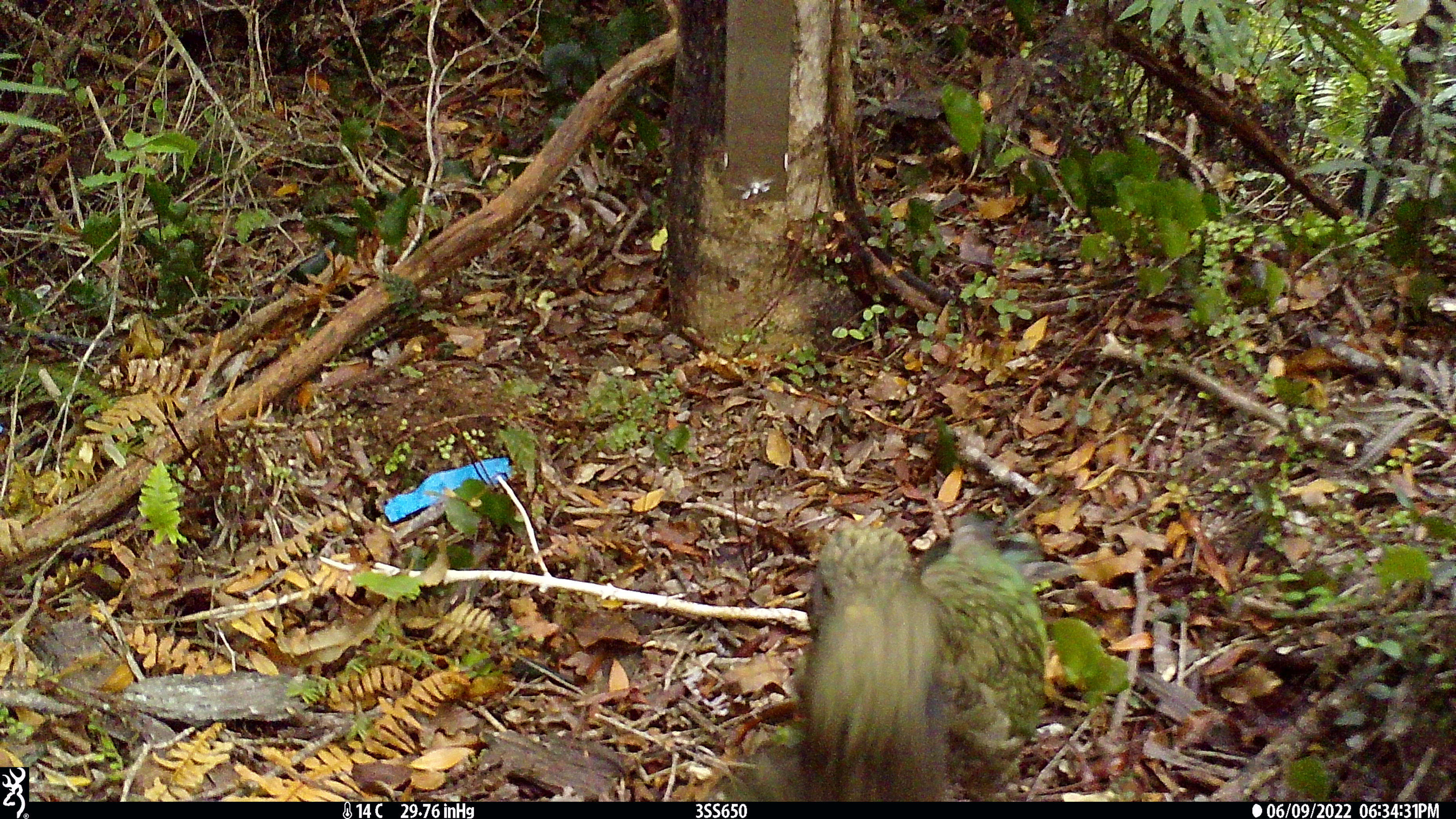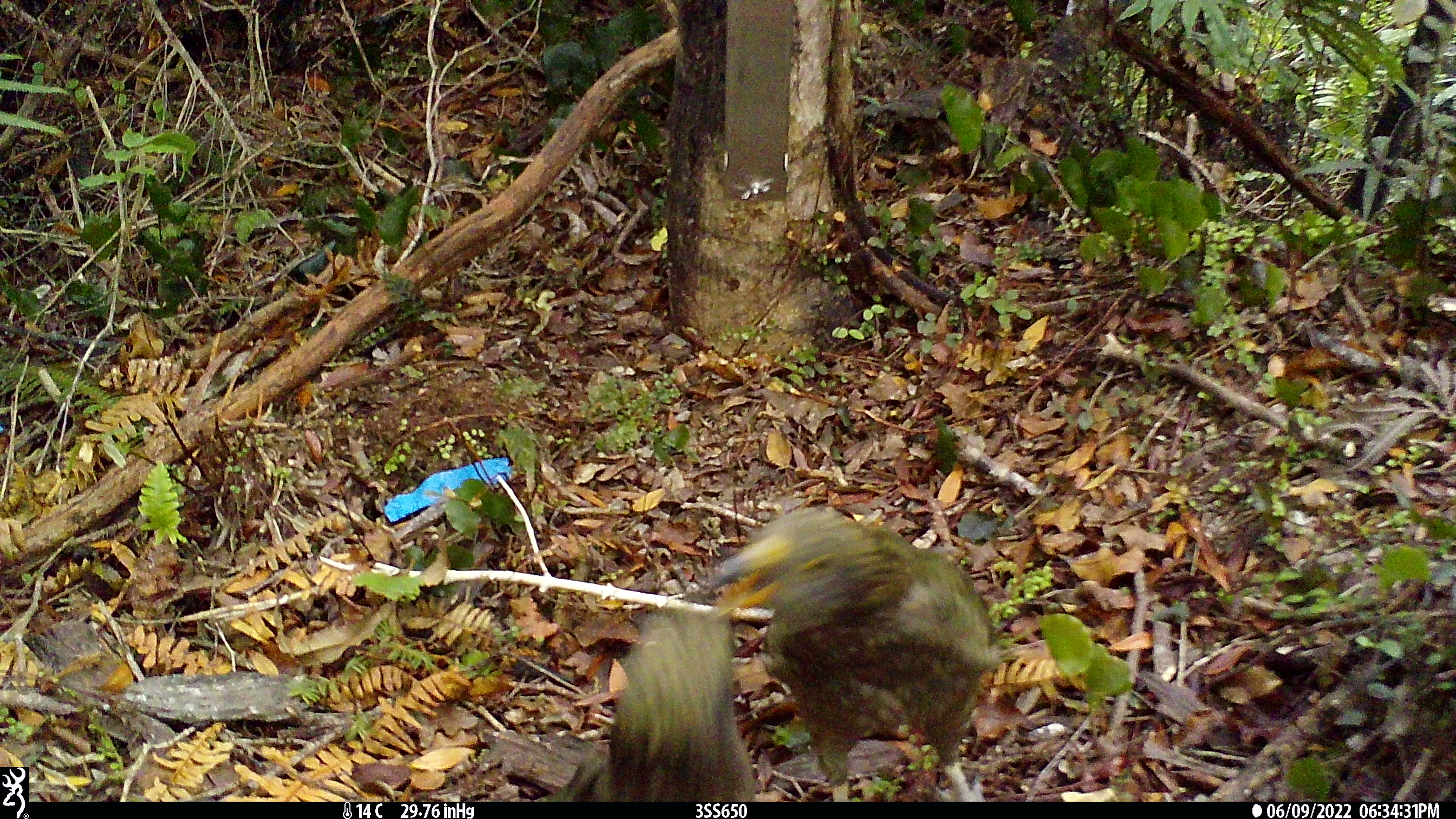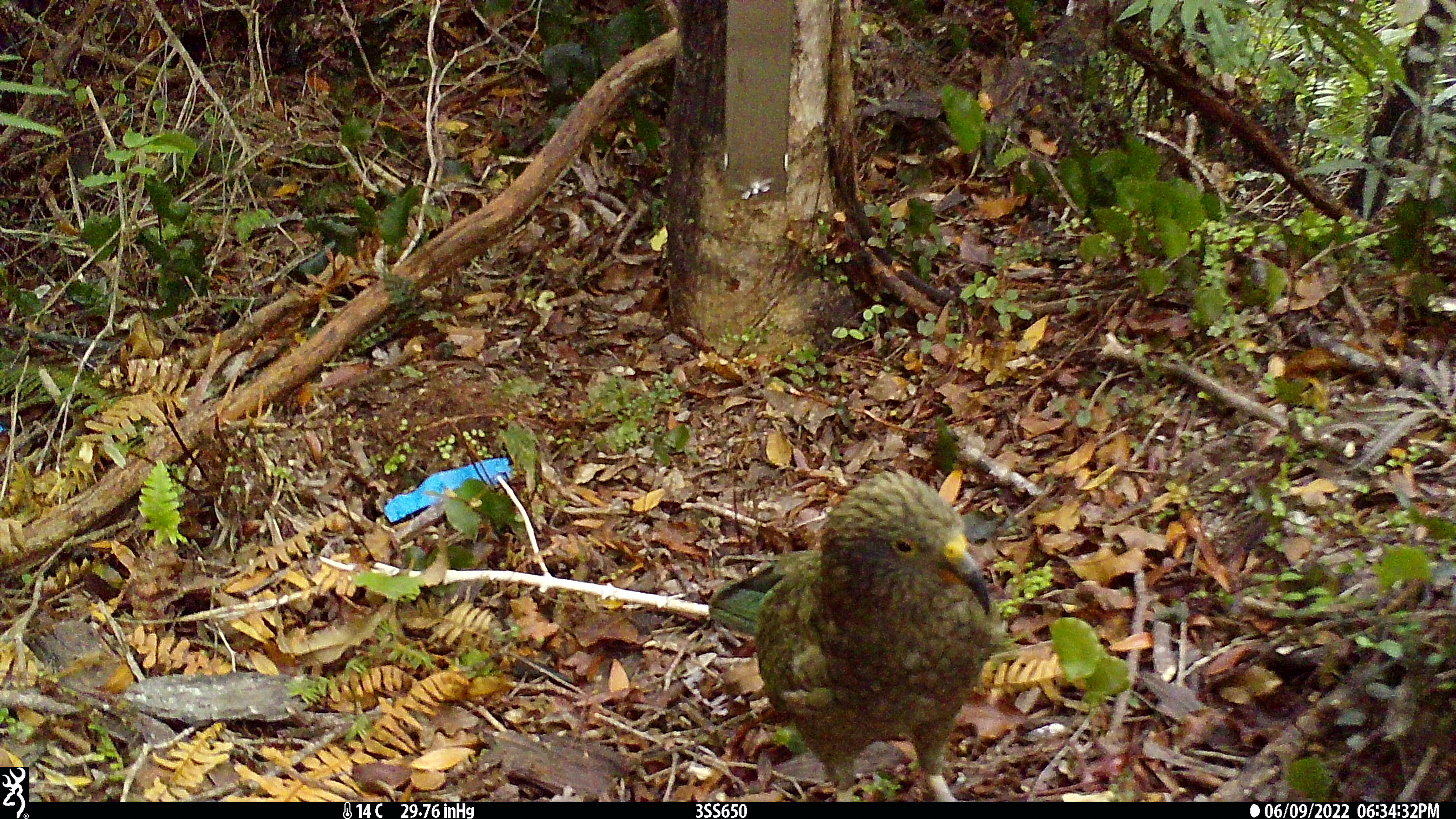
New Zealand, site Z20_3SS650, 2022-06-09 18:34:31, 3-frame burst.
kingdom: Animalia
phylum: Chordata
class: Aves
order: Psittaciformes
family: Strigopidae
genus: Nestor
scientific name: Nestor notabilis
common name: kea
Kea (Nestor notabilis).